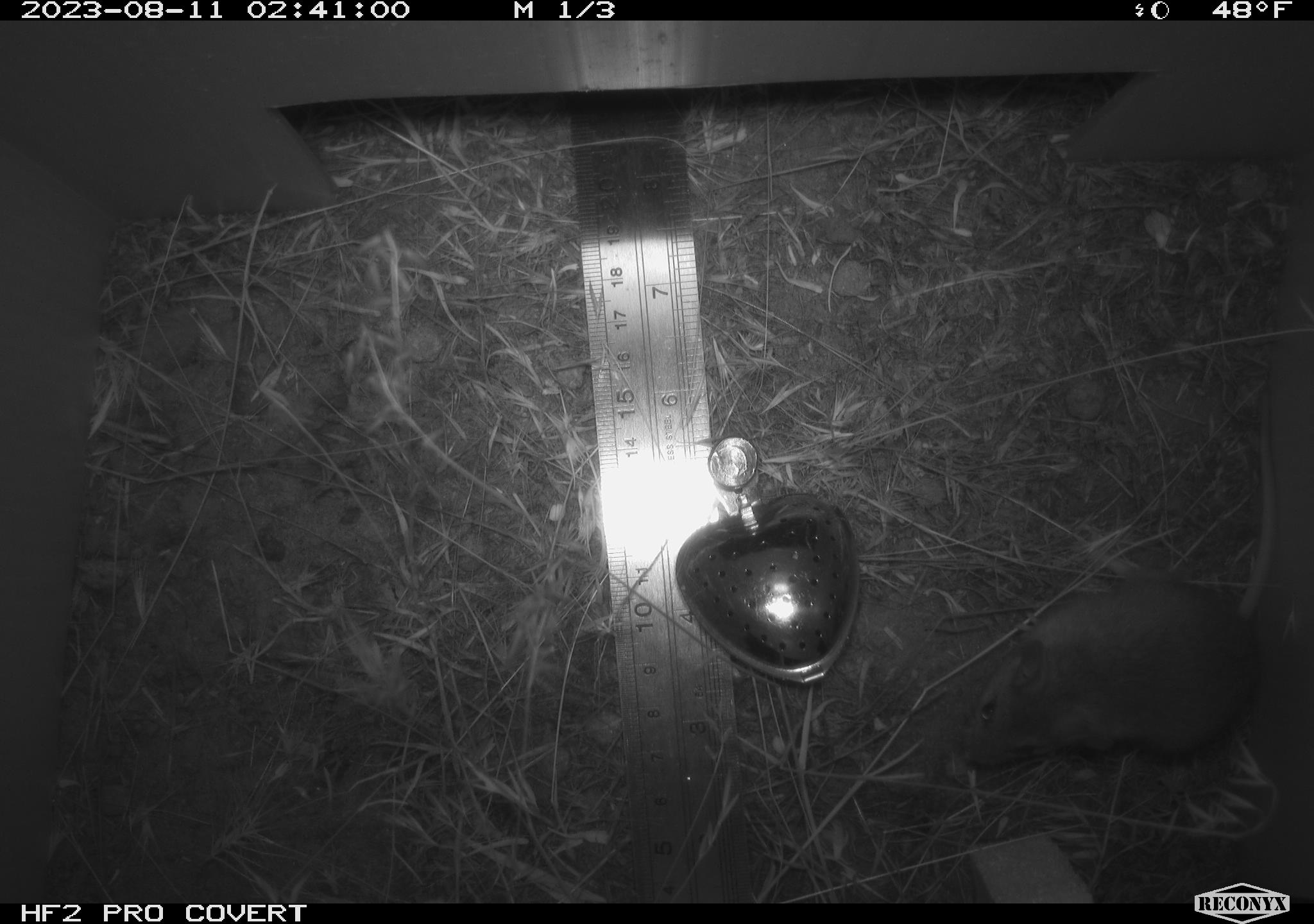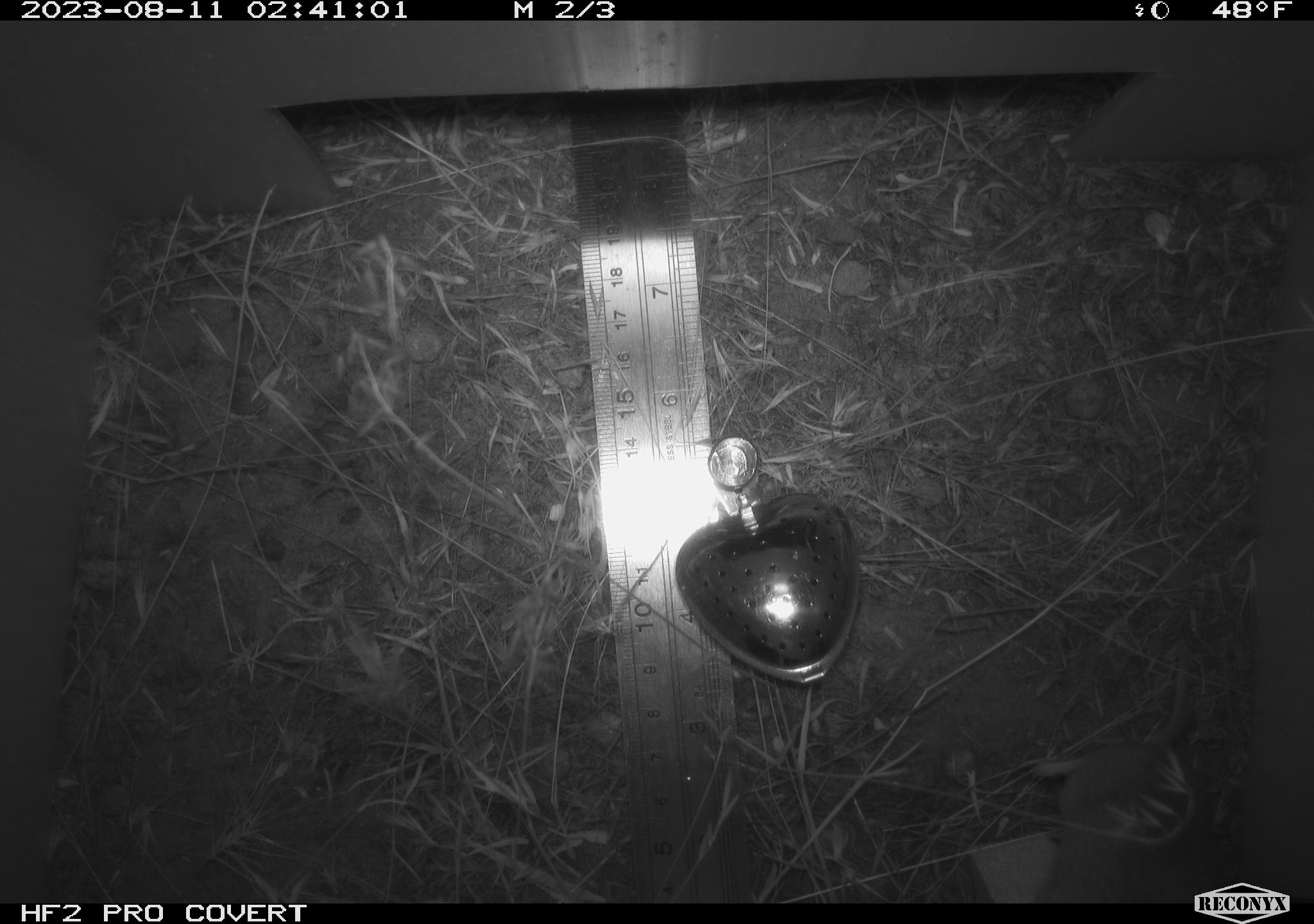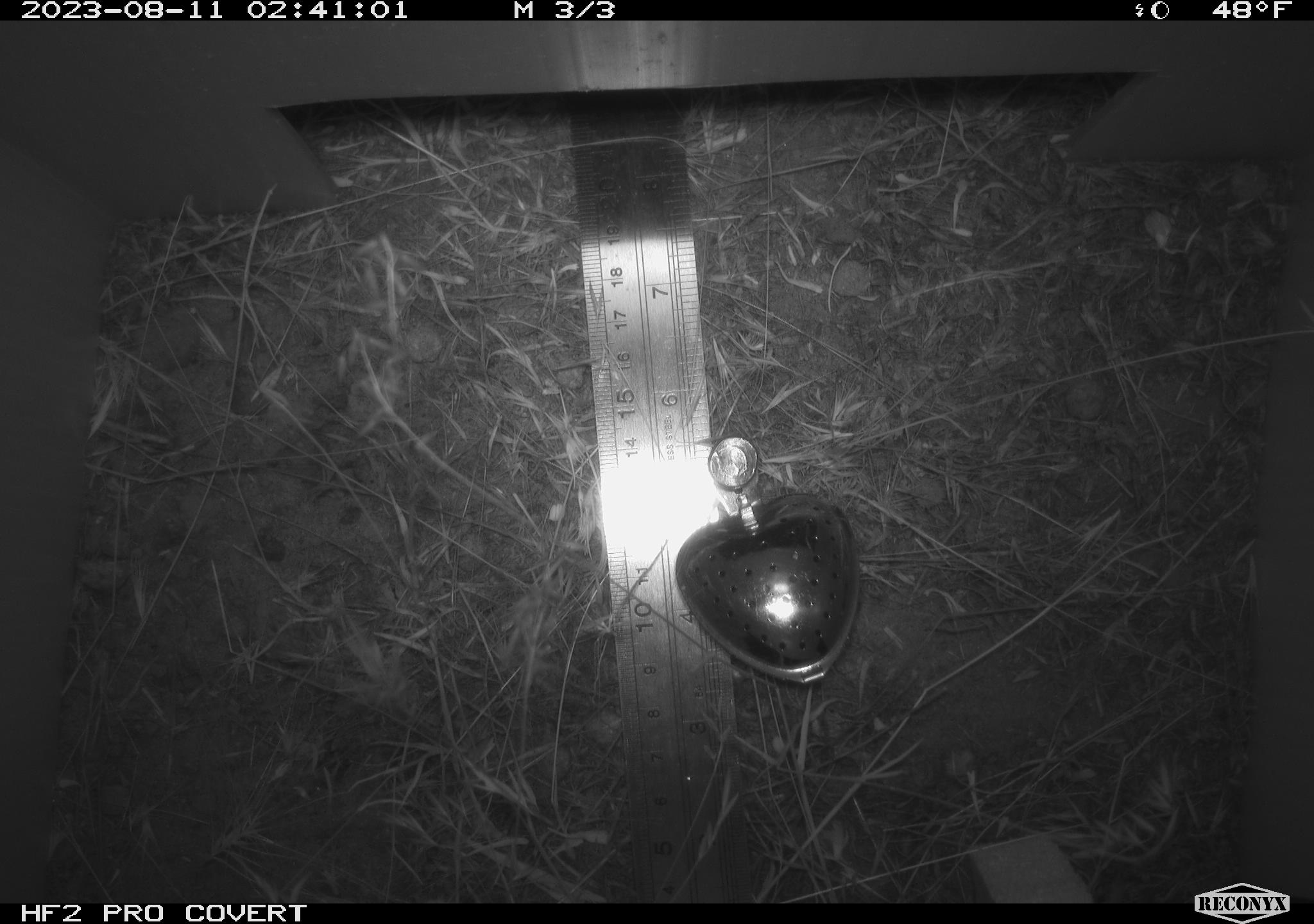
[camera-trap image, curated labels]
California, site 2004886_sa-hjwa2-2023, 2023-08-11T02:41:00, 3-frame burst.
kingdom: Animalia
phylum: Chordata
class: Mammalia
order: Rodentia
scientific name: Rodentia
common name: mouse species